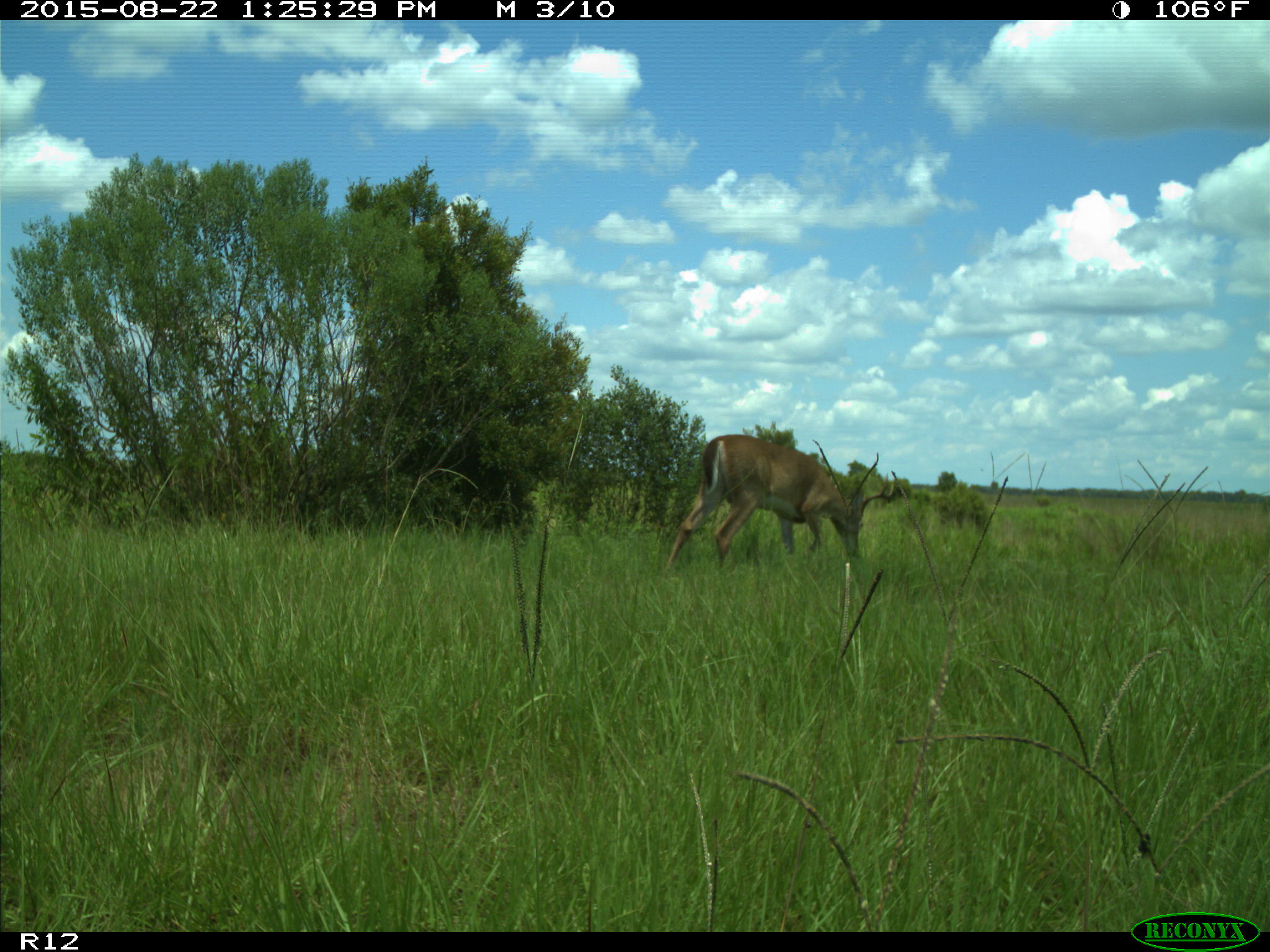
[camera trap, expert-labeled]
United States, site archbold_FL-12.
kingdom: Animalia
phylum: Chordata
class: Mammalia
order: Artiodactyla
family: Cervidae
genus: Odocoileus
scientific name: Odocoileus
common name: deer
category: unidentified deer